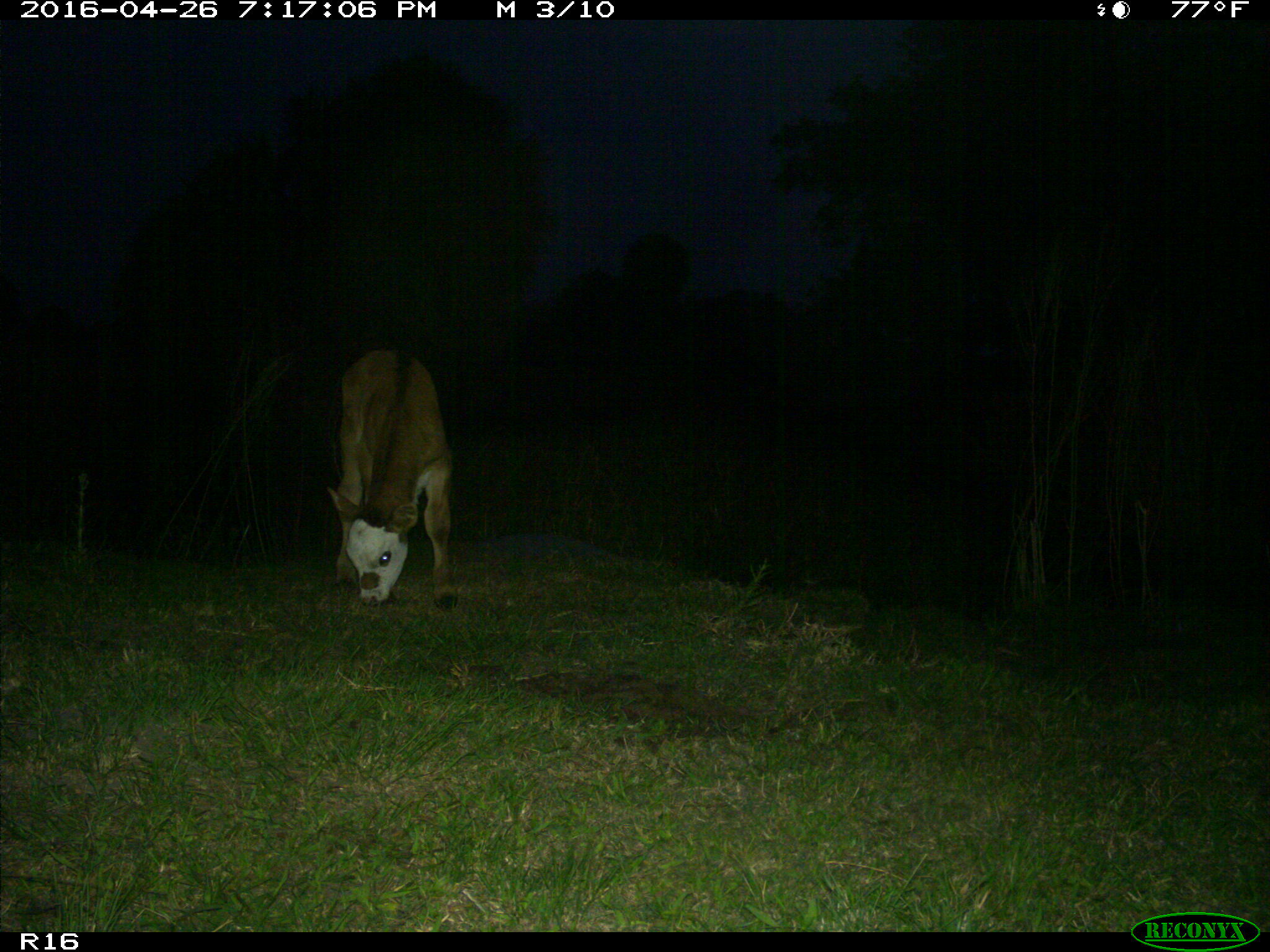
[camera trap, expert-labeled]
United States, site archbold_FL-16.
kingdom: Animalia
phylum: Chordata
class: Mammalia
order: Artiodactyla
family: Bovidae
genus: Bos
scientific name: Bos taurus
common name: domestic cow